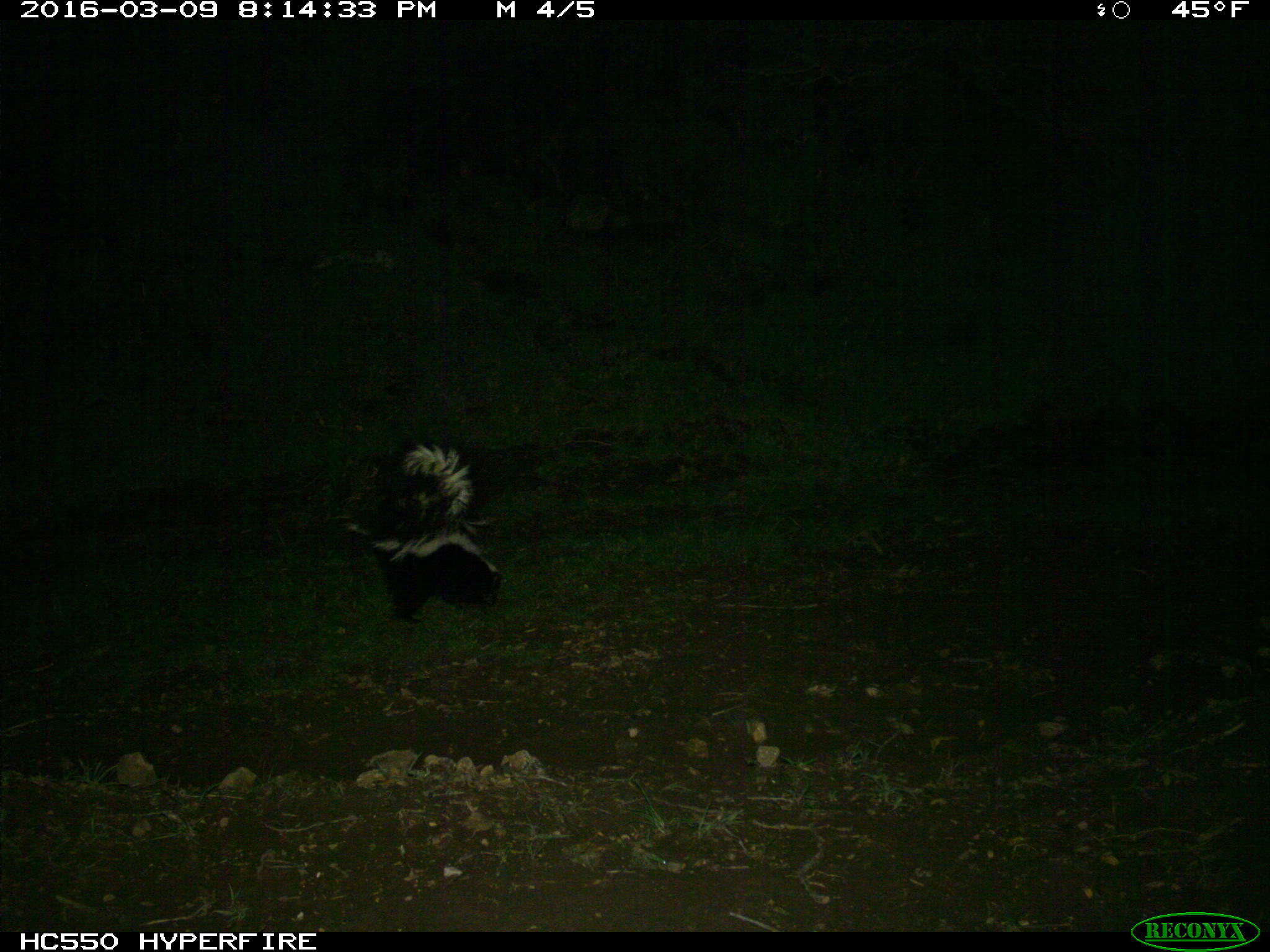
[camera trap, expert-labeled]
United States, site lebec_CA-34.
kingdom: Animalia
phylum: Chordata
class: Mammalia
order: Carnivora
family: Mephitidae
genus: Mephitis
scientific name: Mephitis mephitis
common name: striped skunk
Mephitis mephitis (striped skunk).